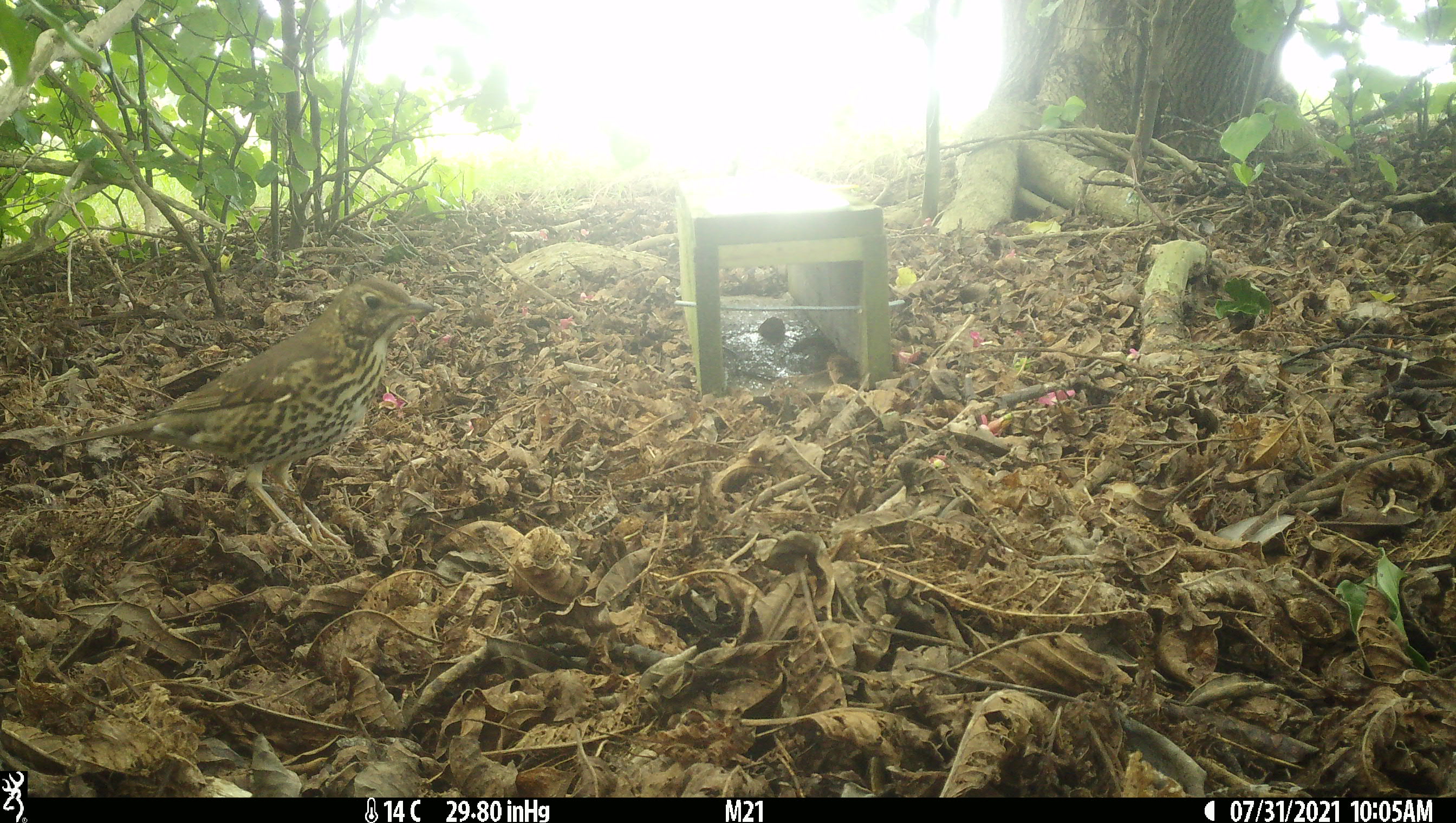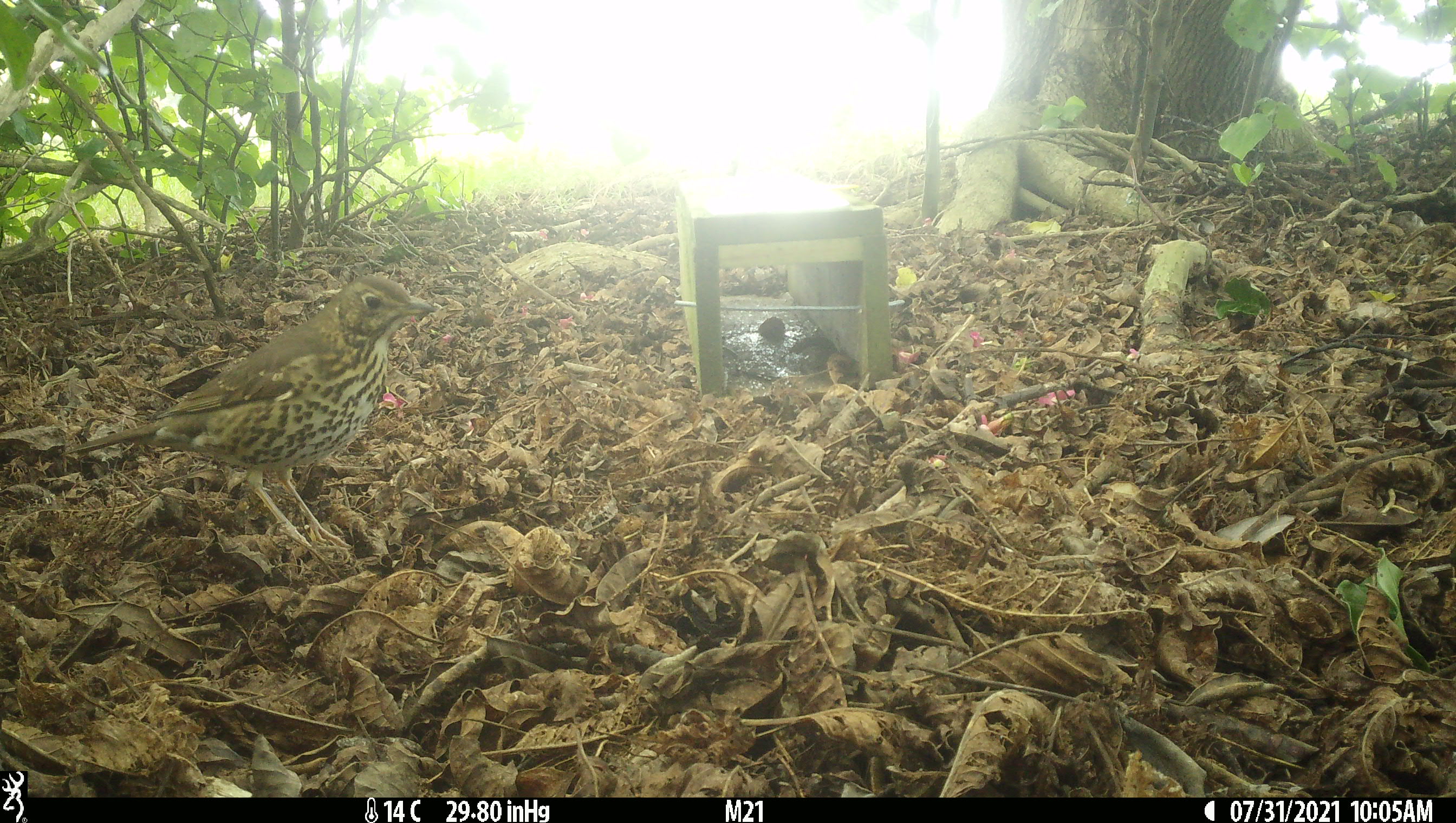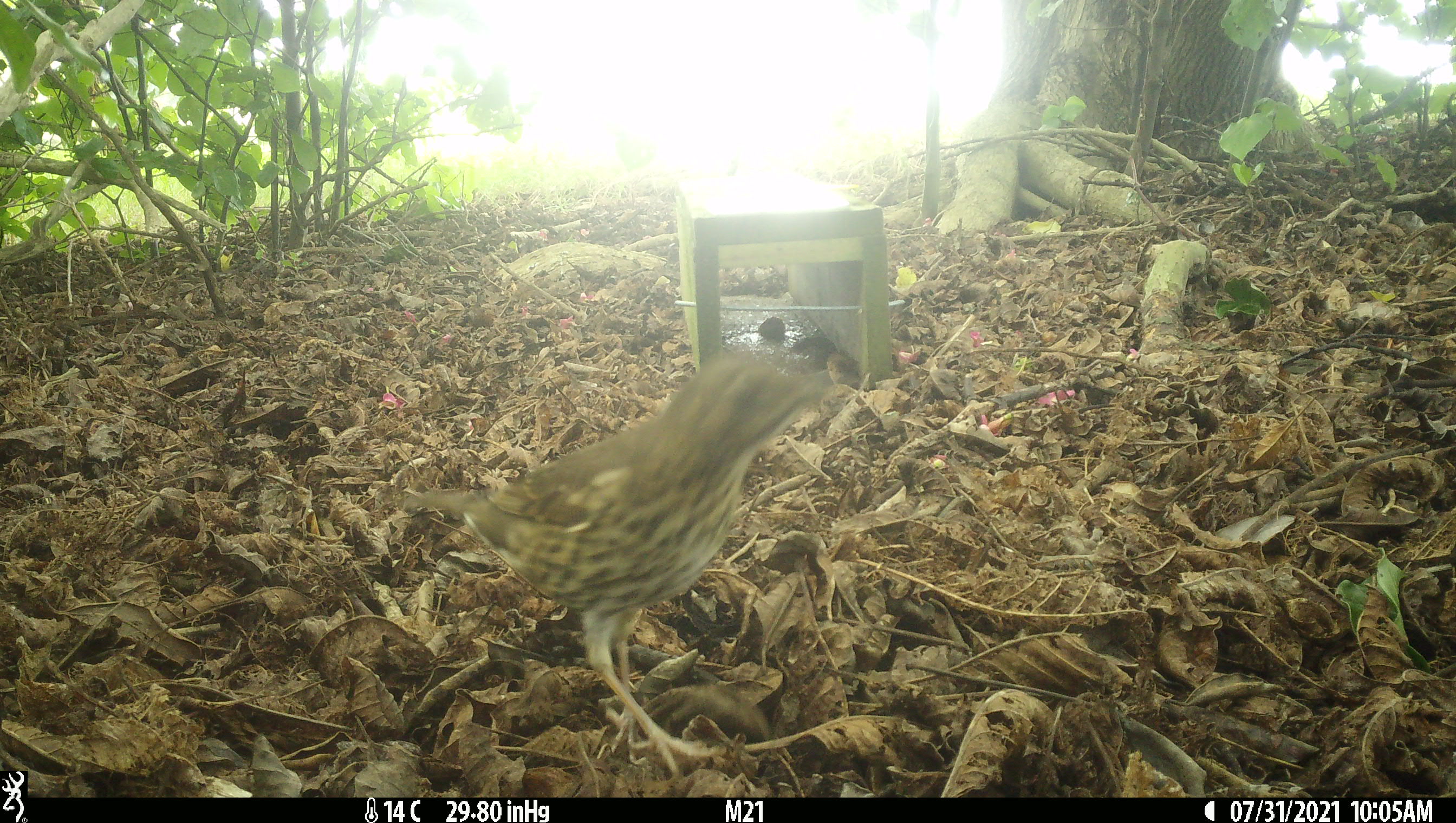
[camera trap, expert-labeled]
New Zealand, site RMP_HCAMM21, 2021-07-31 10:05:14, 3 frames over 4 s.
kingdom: Animalia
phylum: Chordata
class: Aves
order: Passeriformes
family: Turdidae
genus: Turdus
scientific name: Turdus philomelos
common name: song thrush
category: thrush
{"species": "thrush (song thrush) (Turdus philomelos)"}